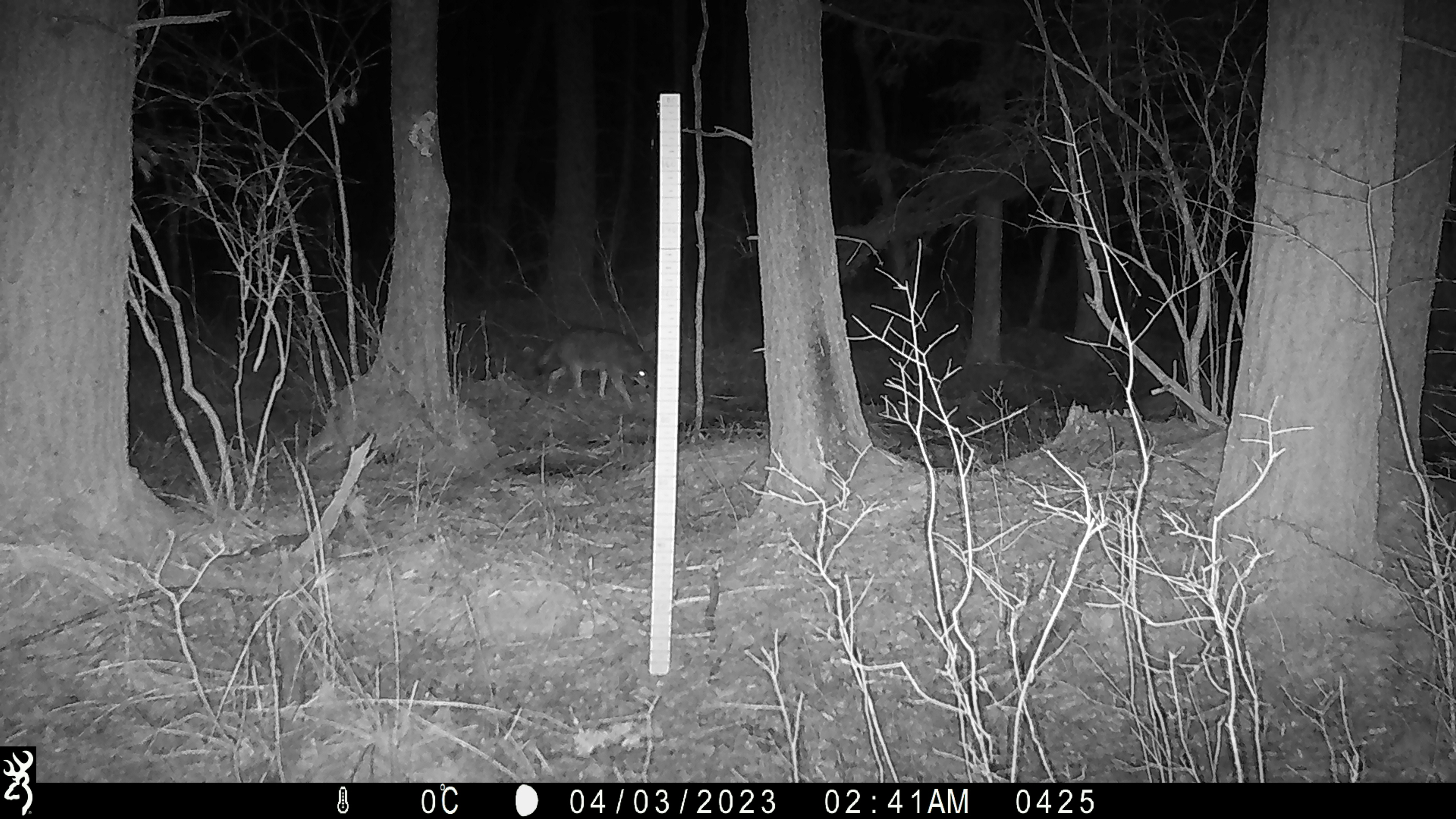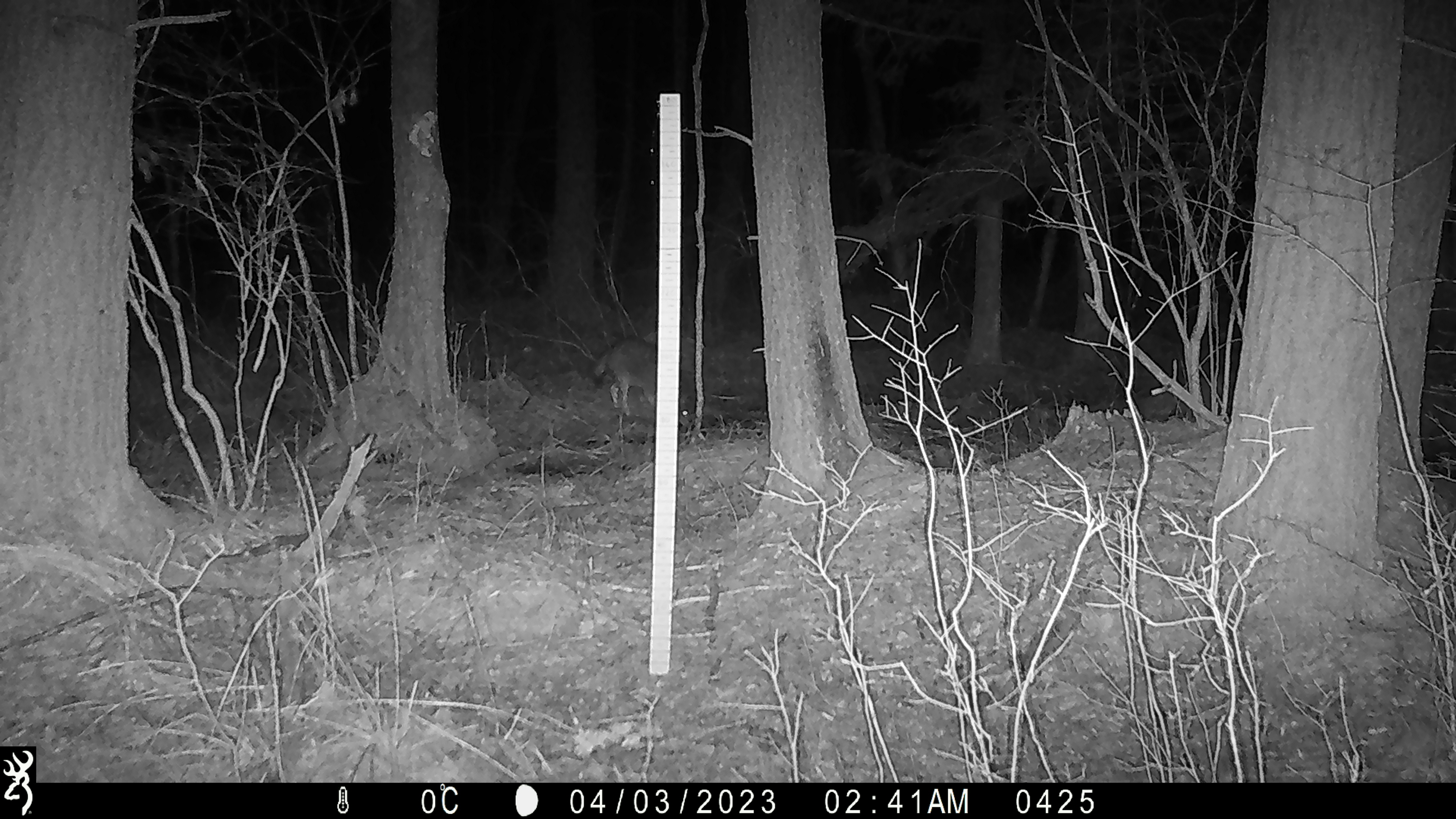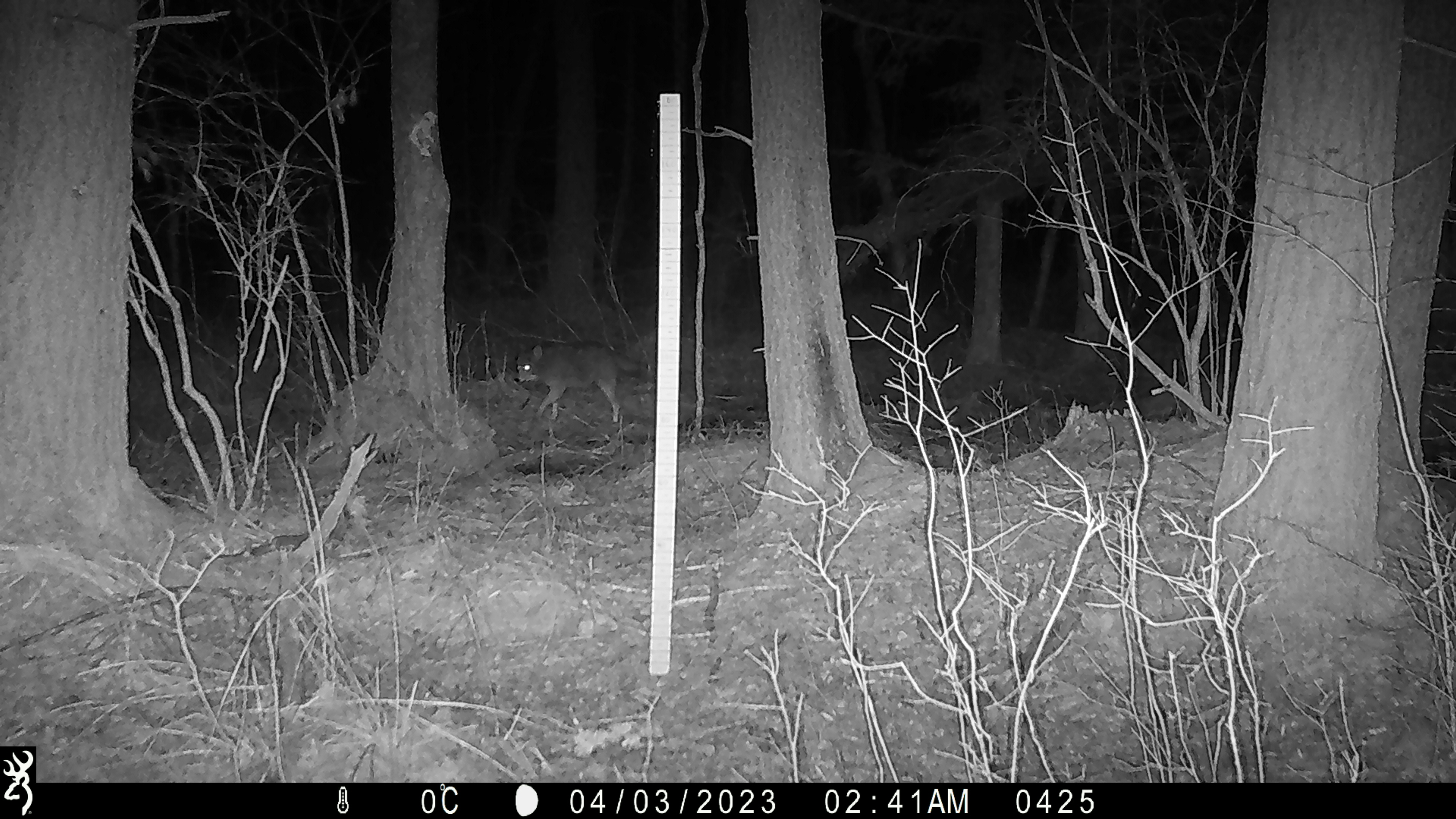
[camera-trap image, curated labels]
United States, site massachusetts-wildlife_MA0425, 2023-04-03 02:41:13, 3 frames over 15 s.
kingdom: Animalia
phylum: Chordata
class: Mammalia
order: Carnivora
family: Canidae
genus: Canis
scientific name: Canis latrans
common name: coyote